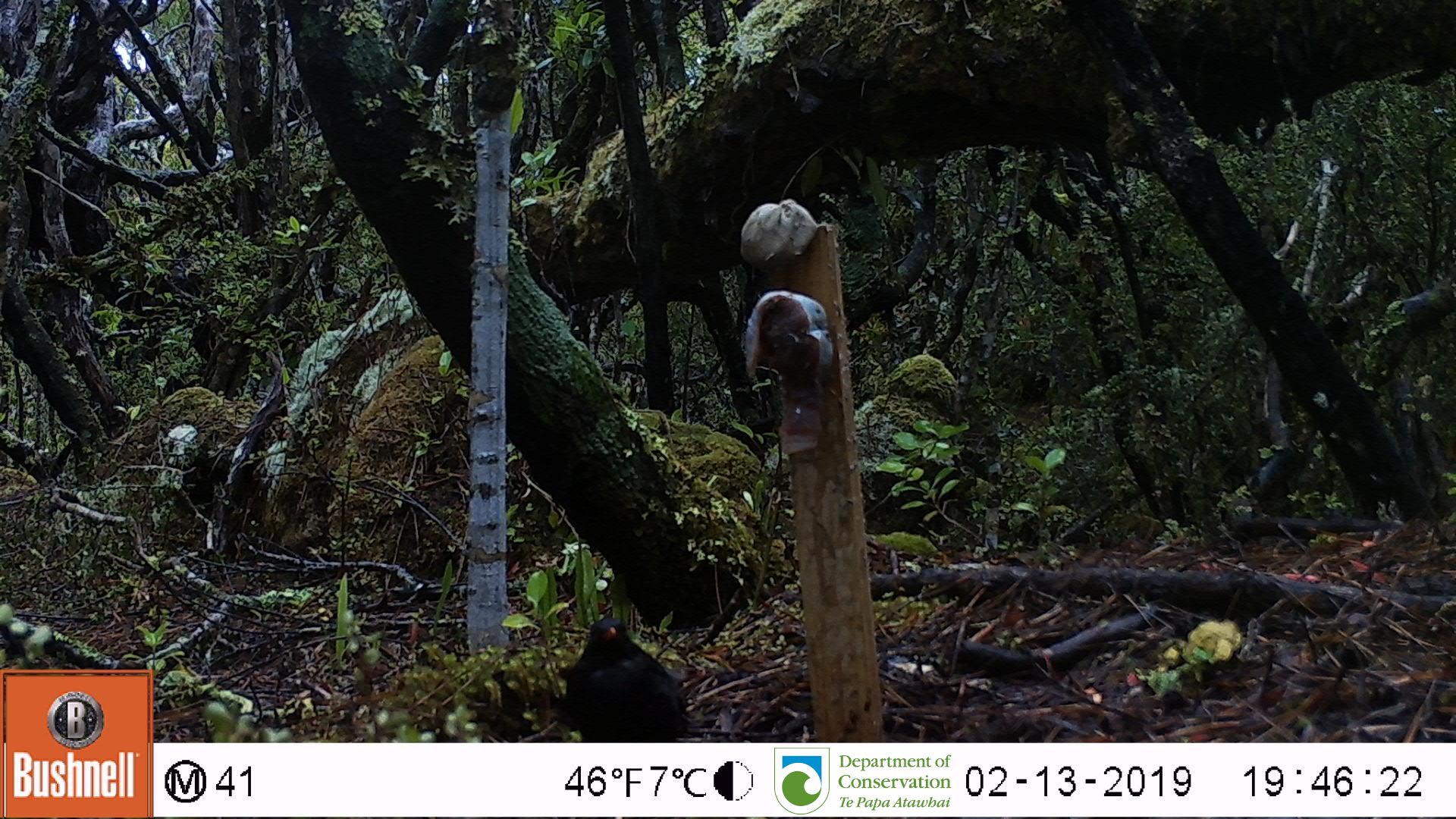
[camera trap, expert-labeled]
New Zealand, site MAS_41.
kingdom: Animalia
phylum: Chordata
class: Aves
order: Passeriformes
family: Turdidae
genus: Turdus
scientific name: Turdus merula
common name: eurasian blackbird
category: blackbird